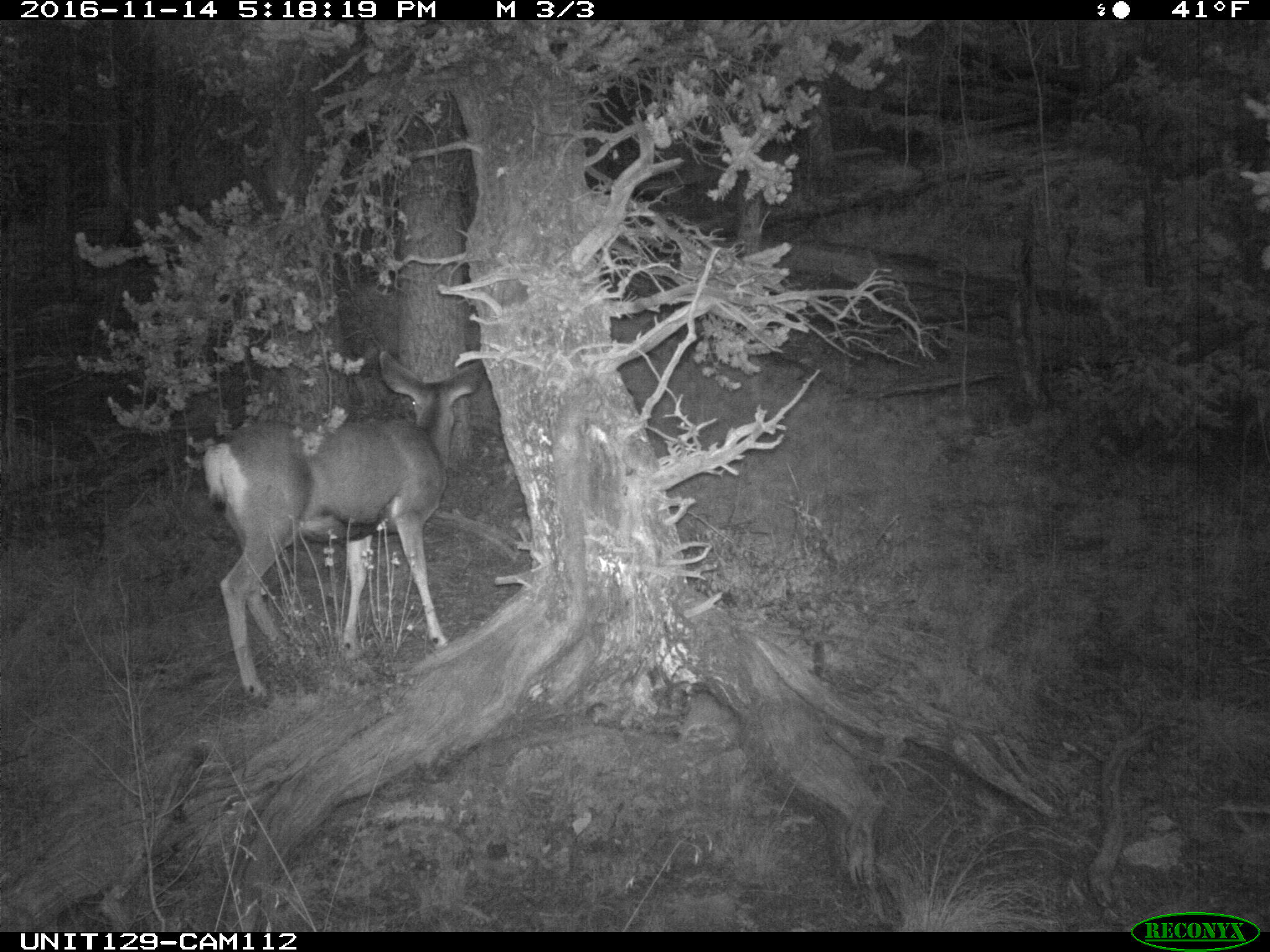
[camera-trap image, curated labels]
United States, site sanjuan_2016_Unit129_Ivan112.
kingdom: Animalia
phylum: Chordata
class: Mammalia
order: Artiodactyla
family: Cervidae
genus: Odocoileus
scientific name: Odocoileus hemionus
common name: mule deer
Odocoileus hemionus (mule deer).